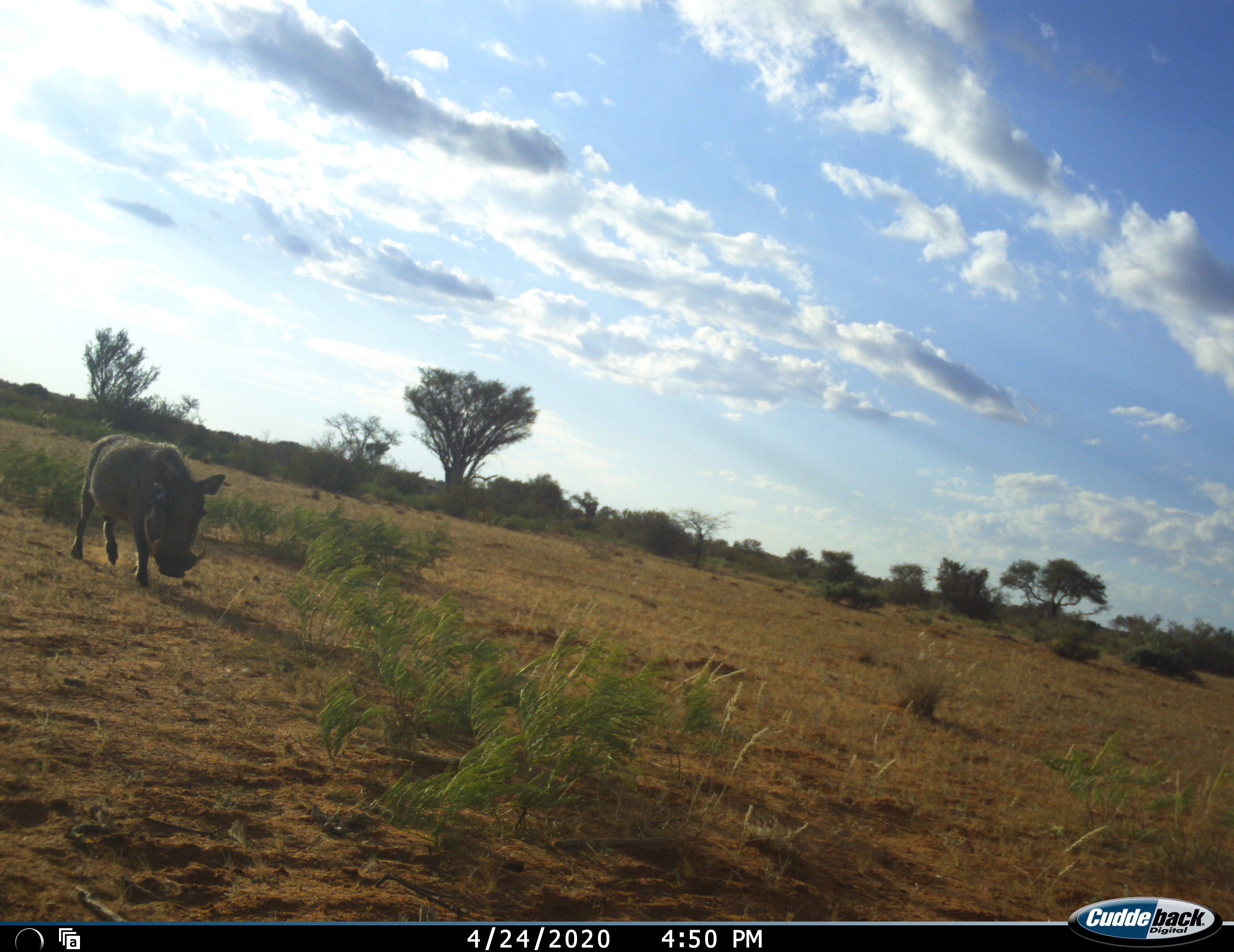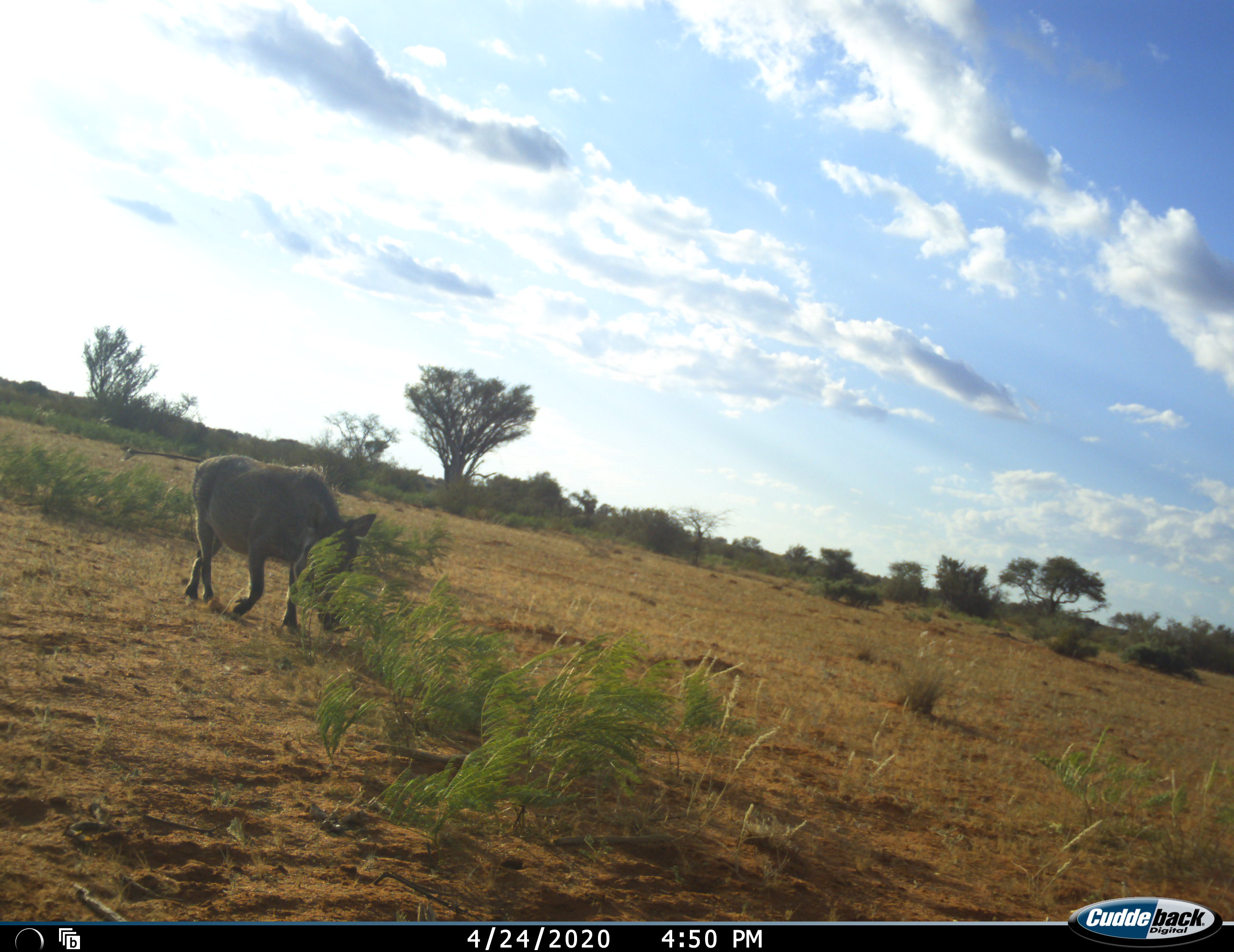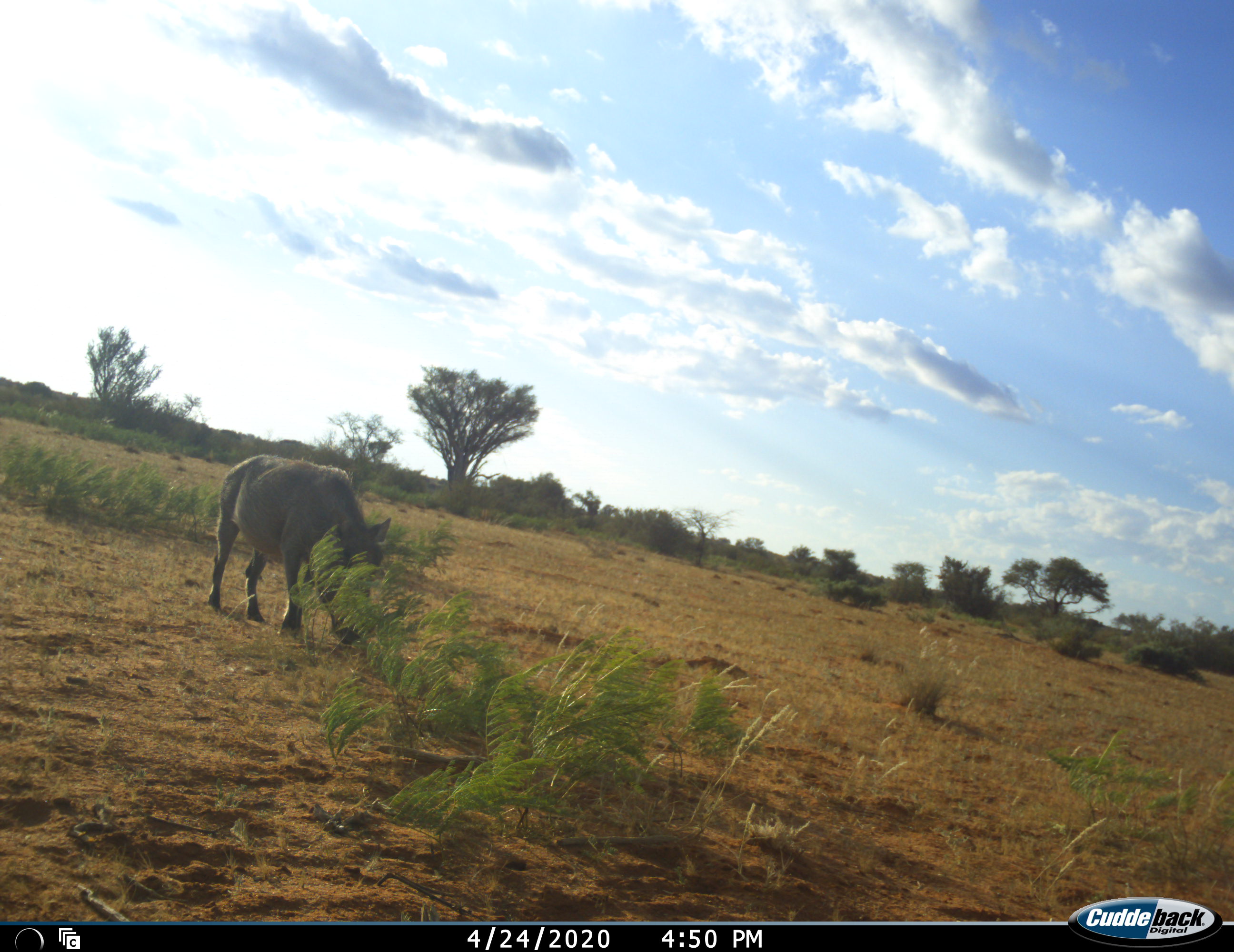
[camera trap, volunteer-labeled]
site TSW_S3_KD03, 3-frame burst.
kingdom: Animalia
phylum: Chordata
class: Mammalia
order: Artiodactyla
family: Suidae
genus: Phacochoerus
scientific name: Phacochoerus africanus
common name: warthog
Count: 1.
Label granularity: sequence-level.